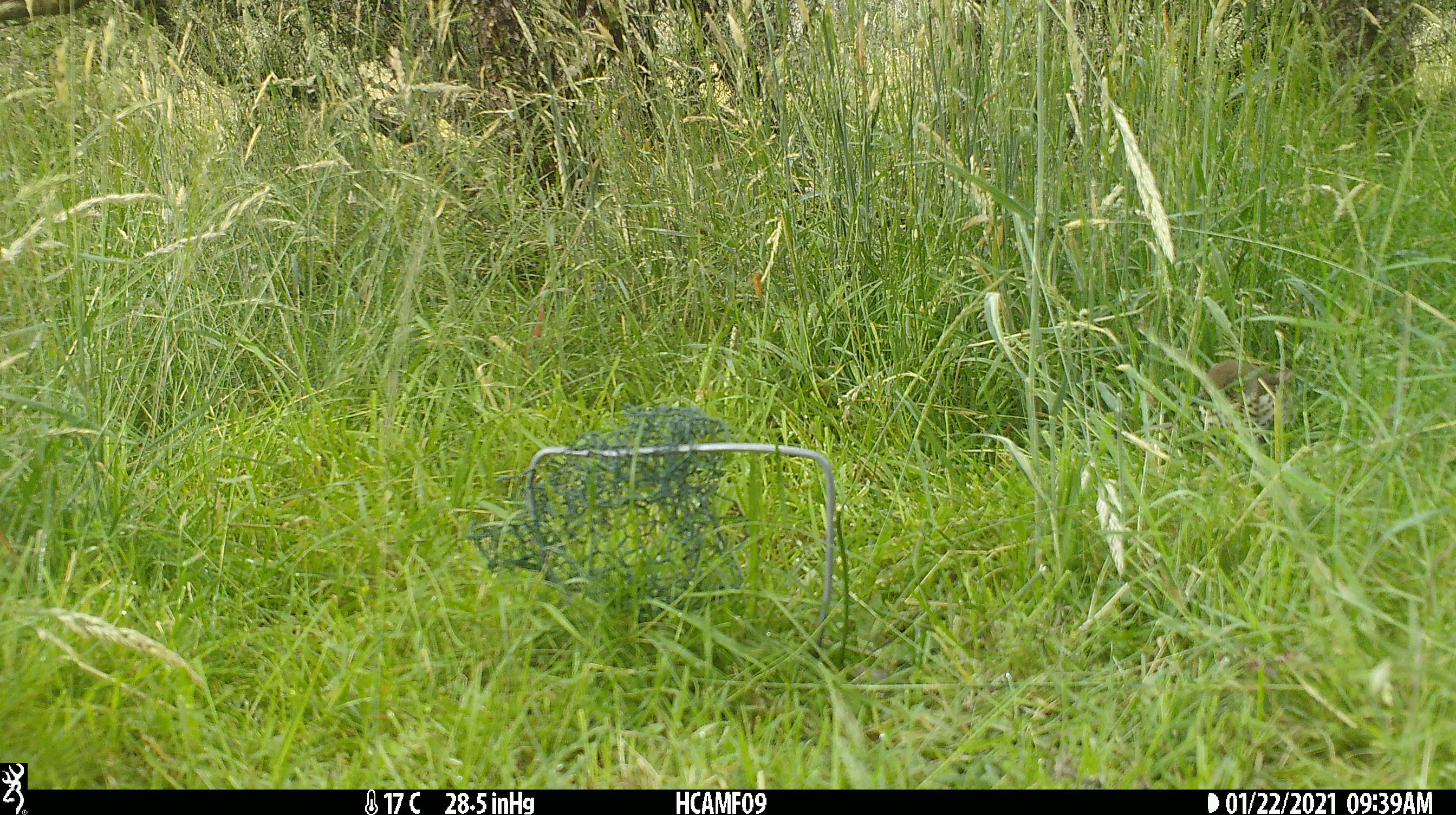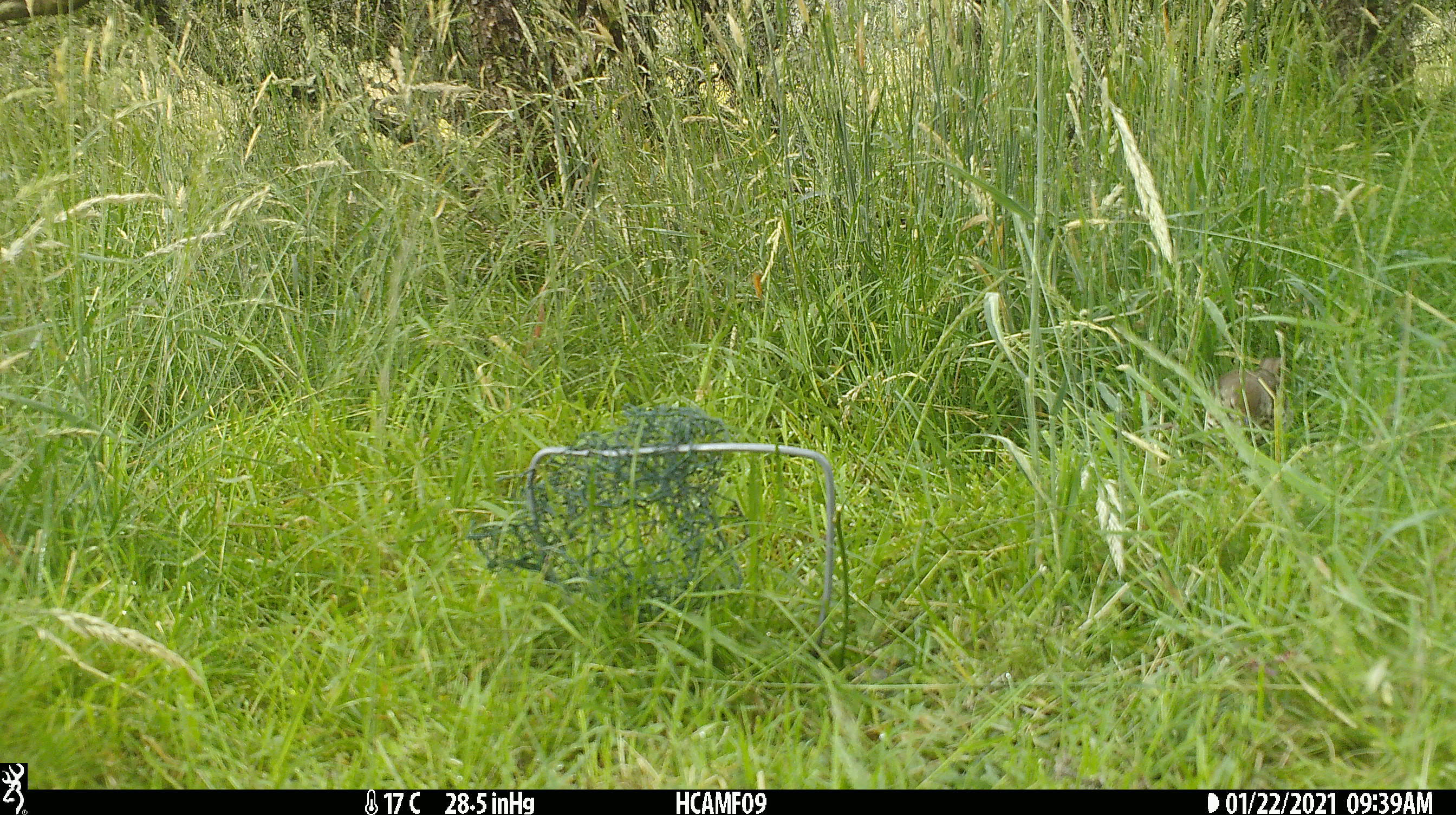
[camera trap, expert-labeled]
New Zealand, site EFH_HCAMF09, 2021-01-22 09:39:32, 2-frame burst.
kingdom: Animalia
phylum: Chordata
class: Aves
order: Passeriformes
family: Turdidae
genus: Turdus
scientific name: Turdus philomelos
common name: song thrush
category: thrush